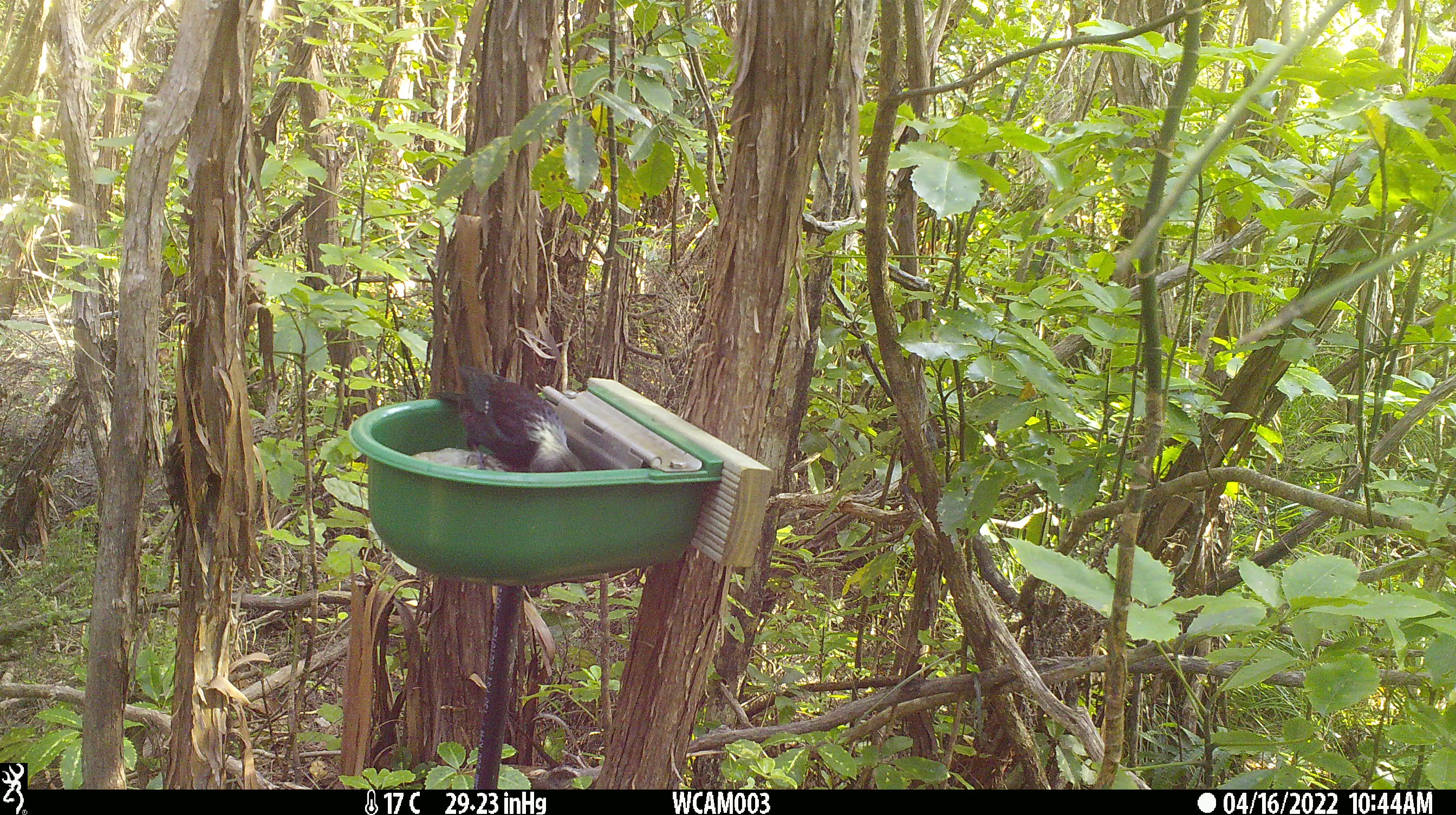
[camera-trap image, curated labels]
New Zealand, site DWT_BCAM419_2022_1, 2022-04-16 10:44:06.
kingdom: Animalia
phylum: Chordata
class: Aves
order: Passeriformes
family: Meliphagidae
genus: Prosthemadera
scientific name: Prosthemadera novaeseelandiae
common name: tui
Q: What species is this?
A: Tui (Prosthemadera novaeseelandiae).